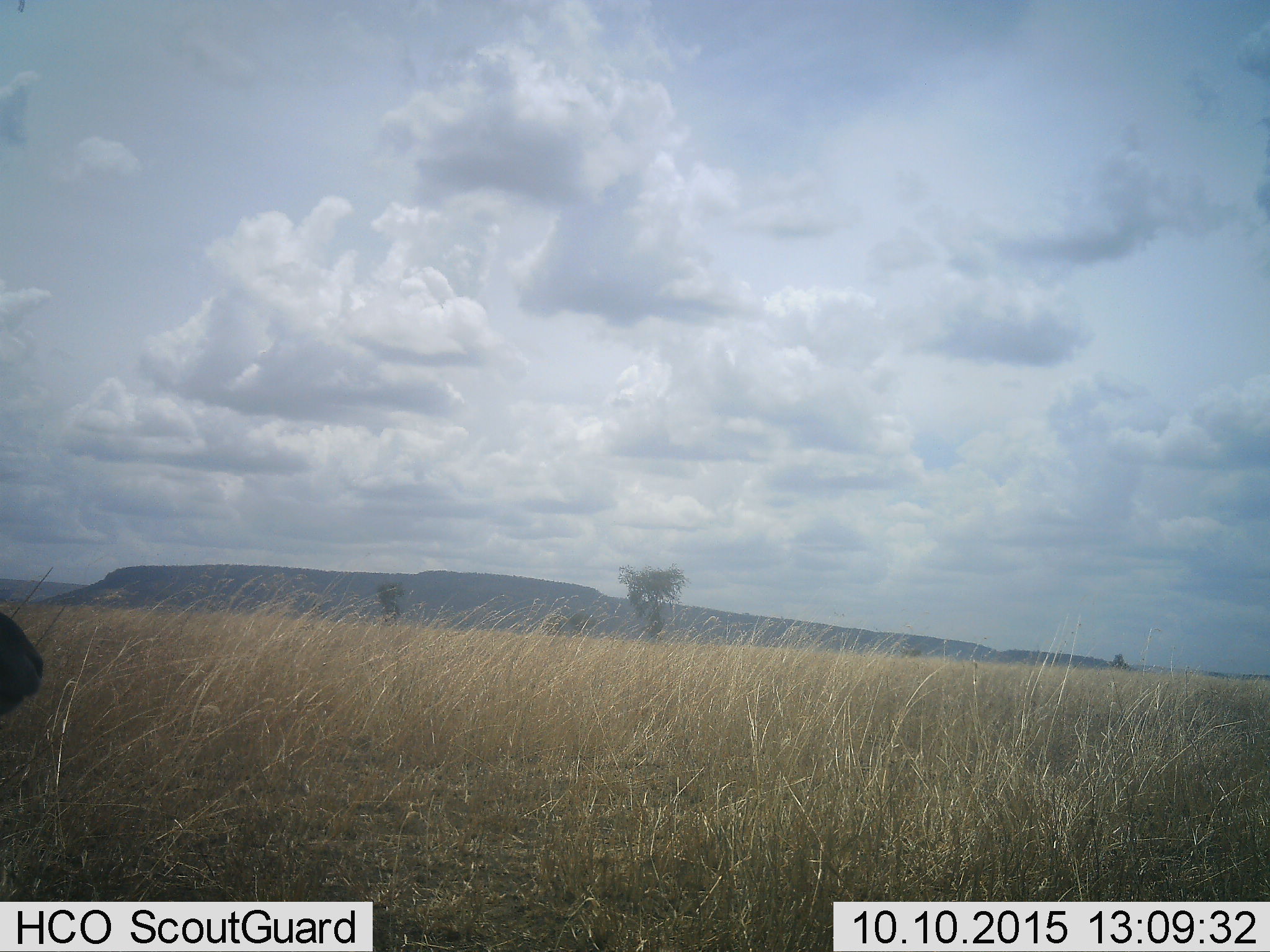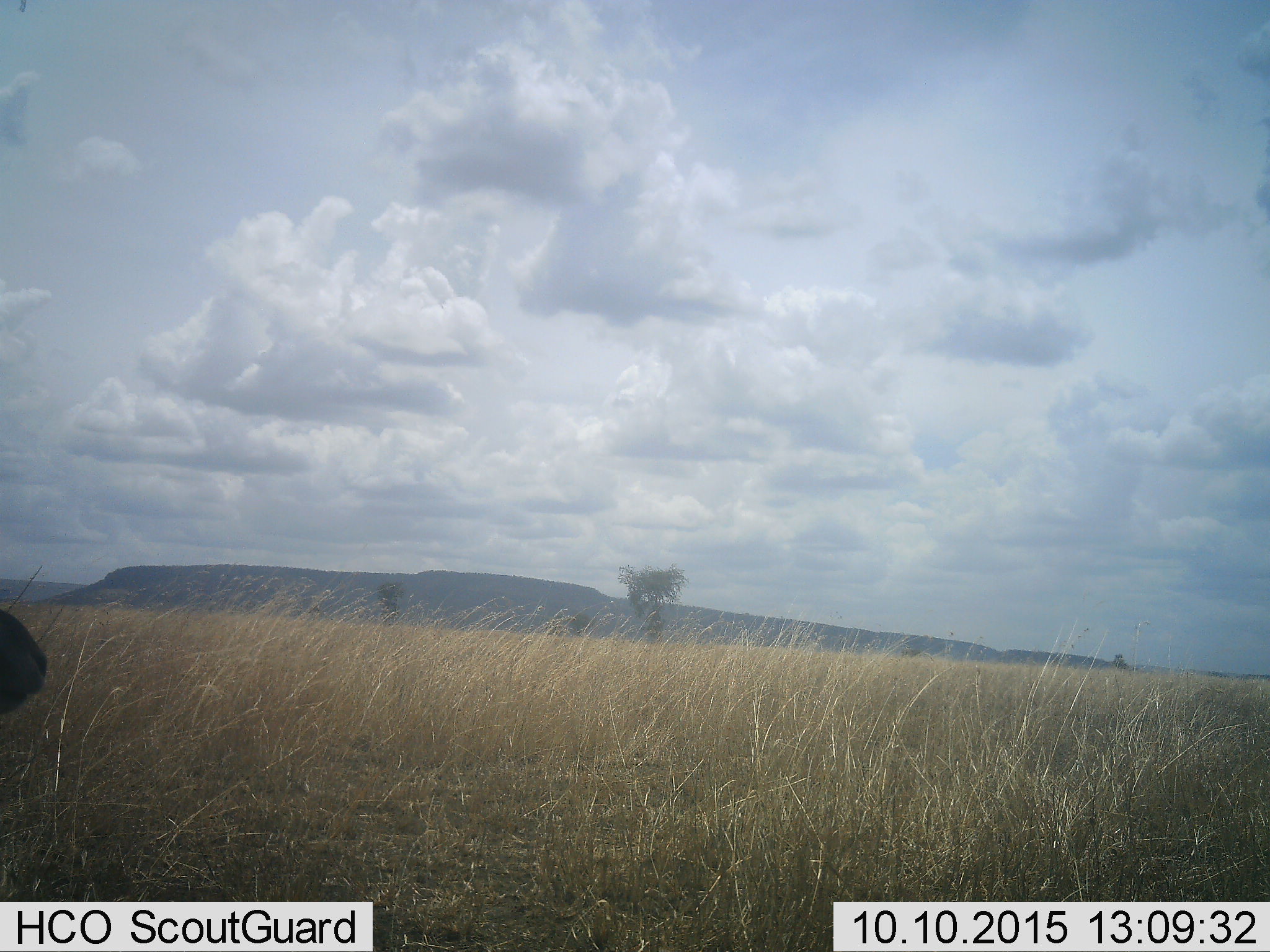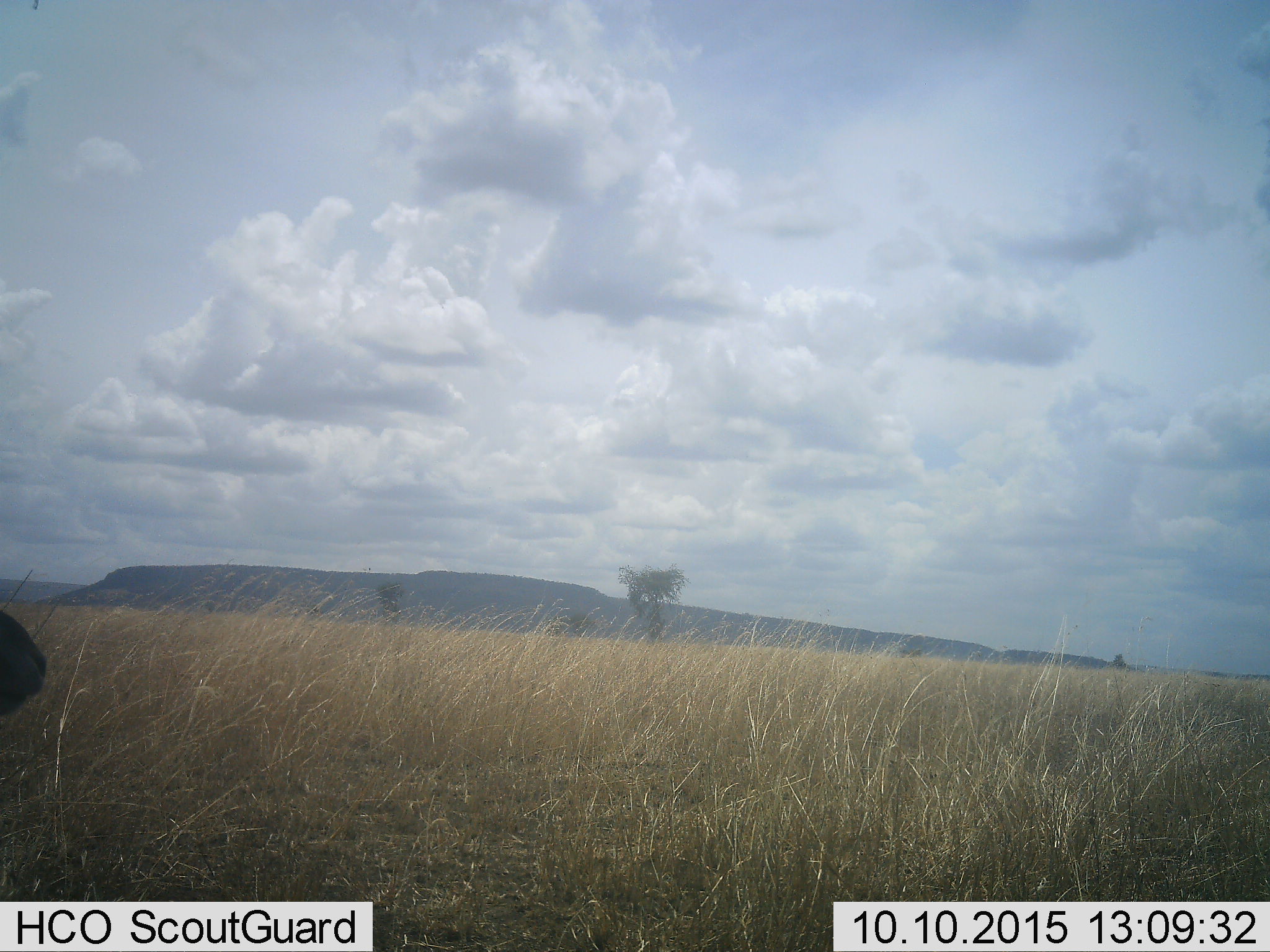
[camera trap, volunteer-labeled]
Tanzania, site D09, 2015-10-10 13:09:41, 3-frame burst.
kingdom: Animalia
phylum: Chordata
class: Mammalia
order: Artiodactyla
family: Bovidae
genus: Eudorcas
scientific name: Eudorcas thomsonii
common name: thomson's gazelle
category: gazellethomsons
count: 1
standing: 100%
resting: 0%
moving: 0%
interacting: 0%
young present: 0%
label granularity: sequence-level